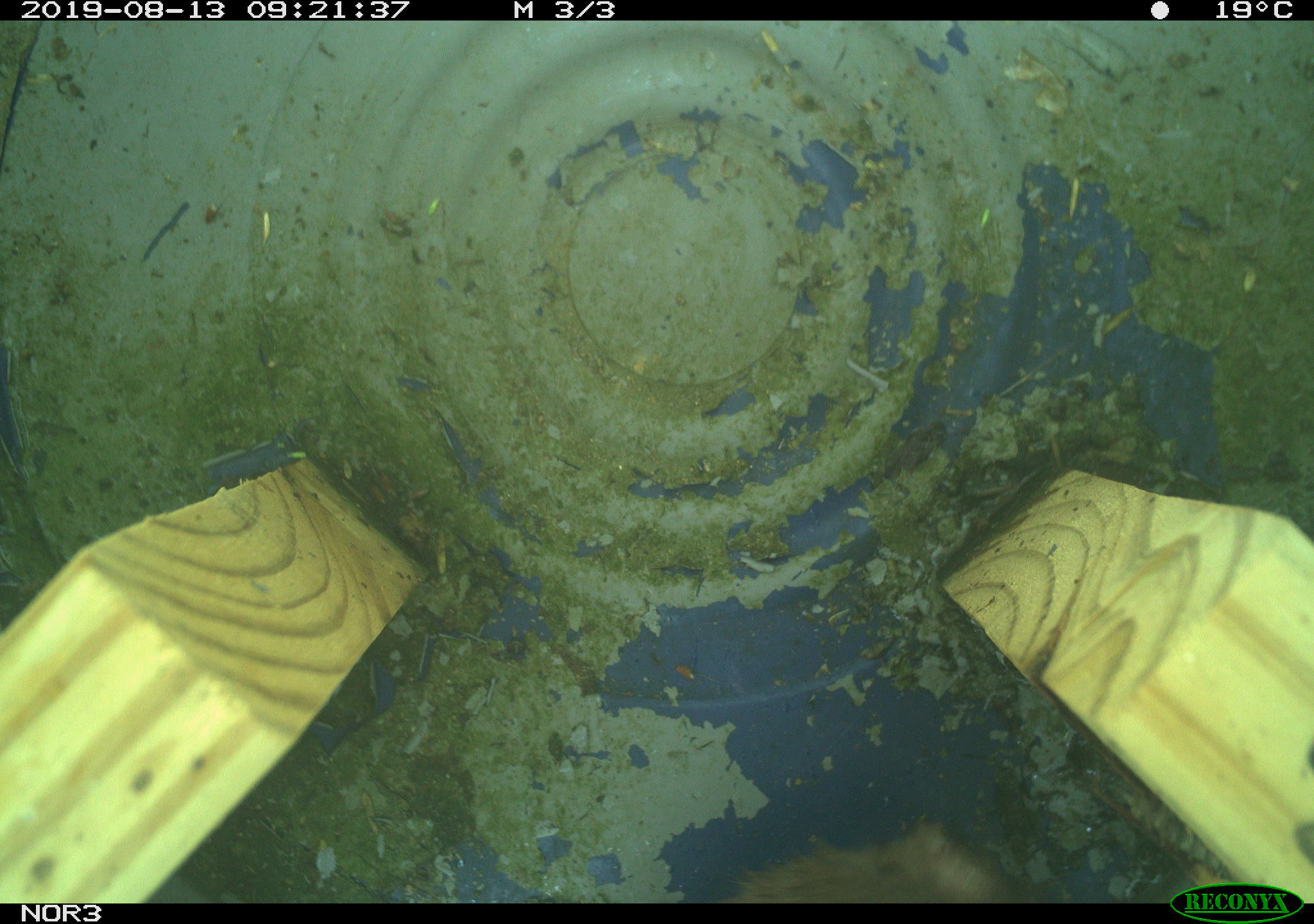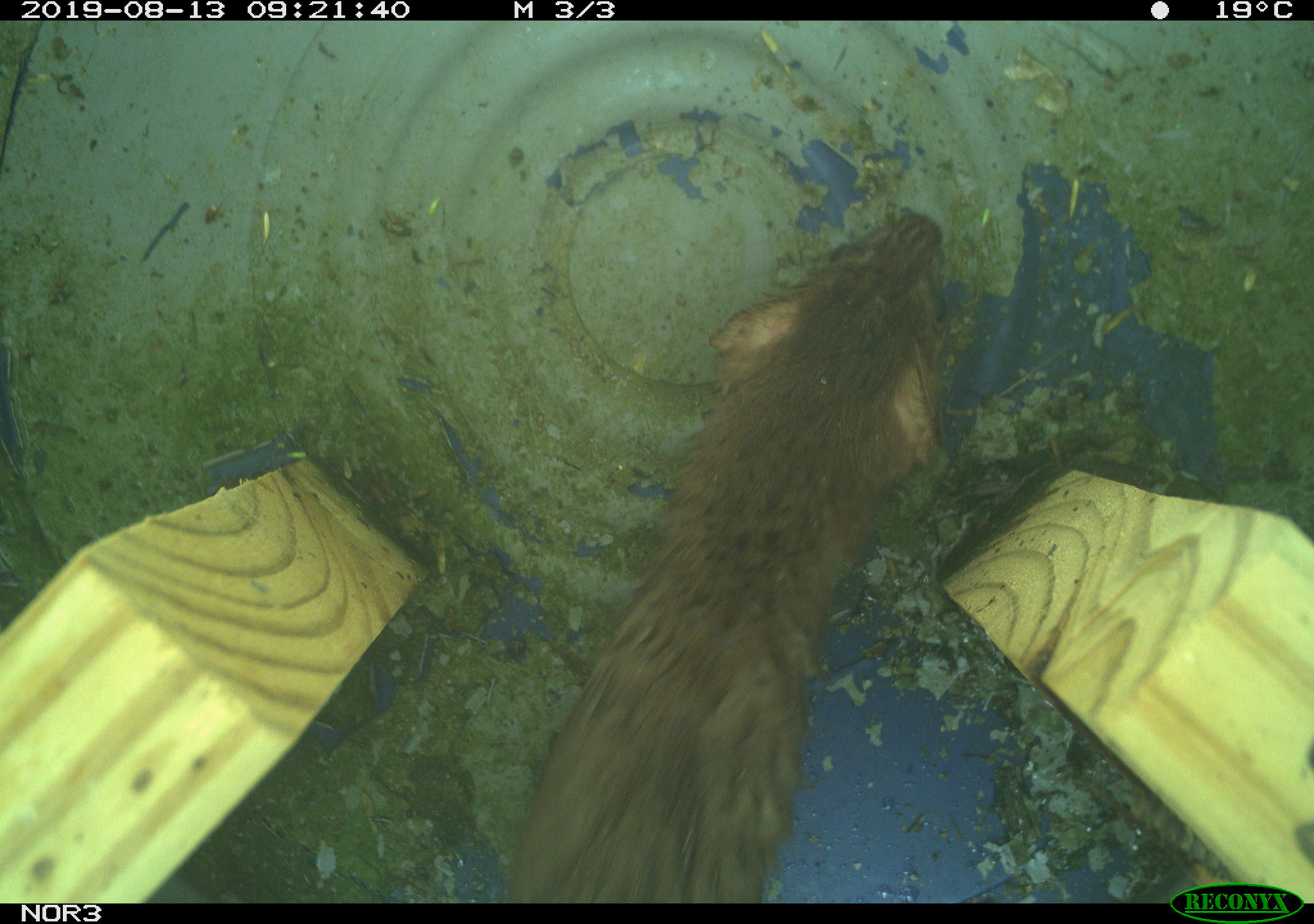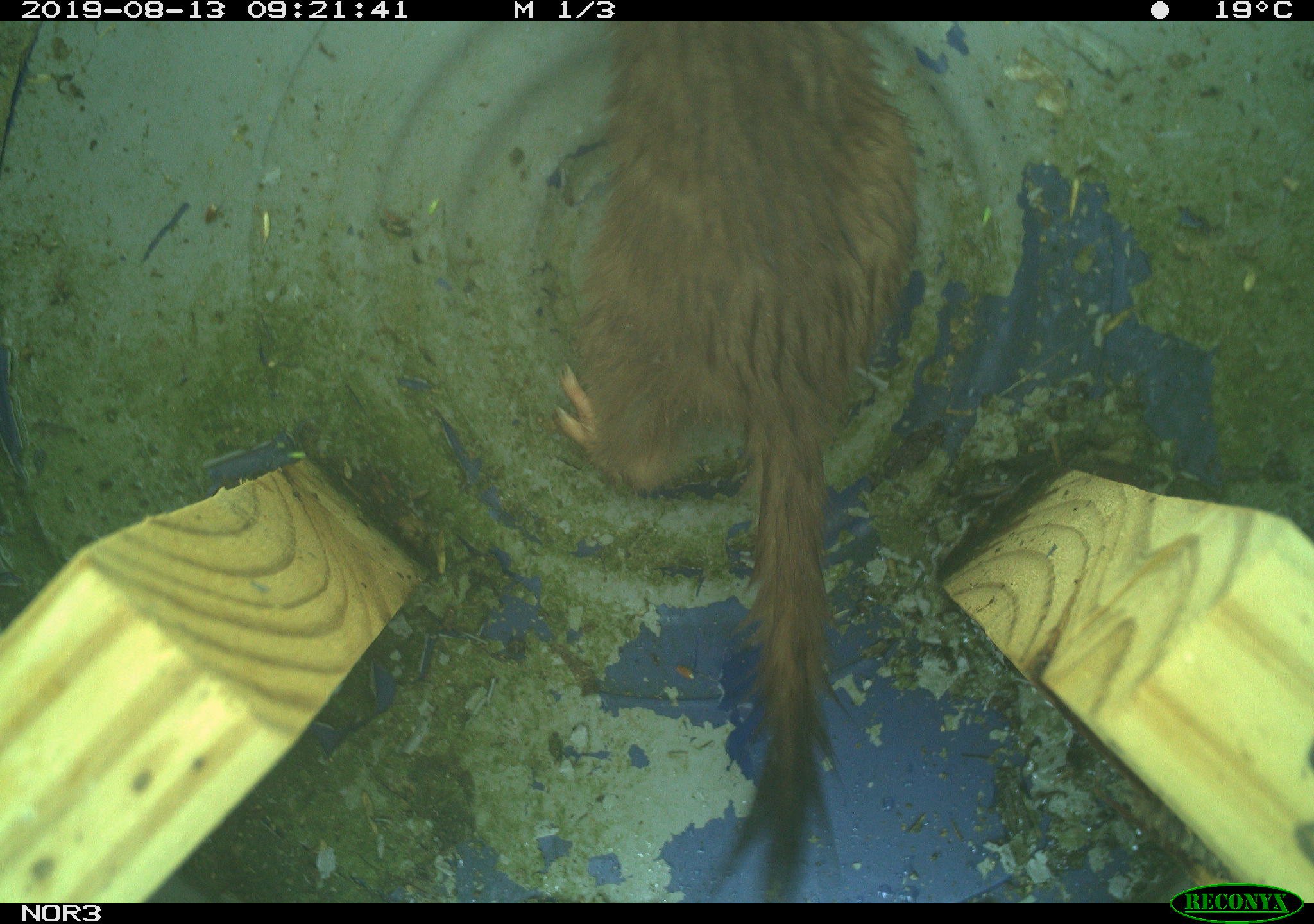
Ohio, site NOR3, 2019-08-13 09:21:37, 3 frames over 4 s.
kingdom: Animalia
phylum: Chordata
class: Mammalia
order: Carnivora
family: Mustelidae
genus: Neogale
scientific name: Neogale frenata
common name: long-tailed weasel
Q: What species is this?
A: Long-tailed weasel (Neogale frenata).